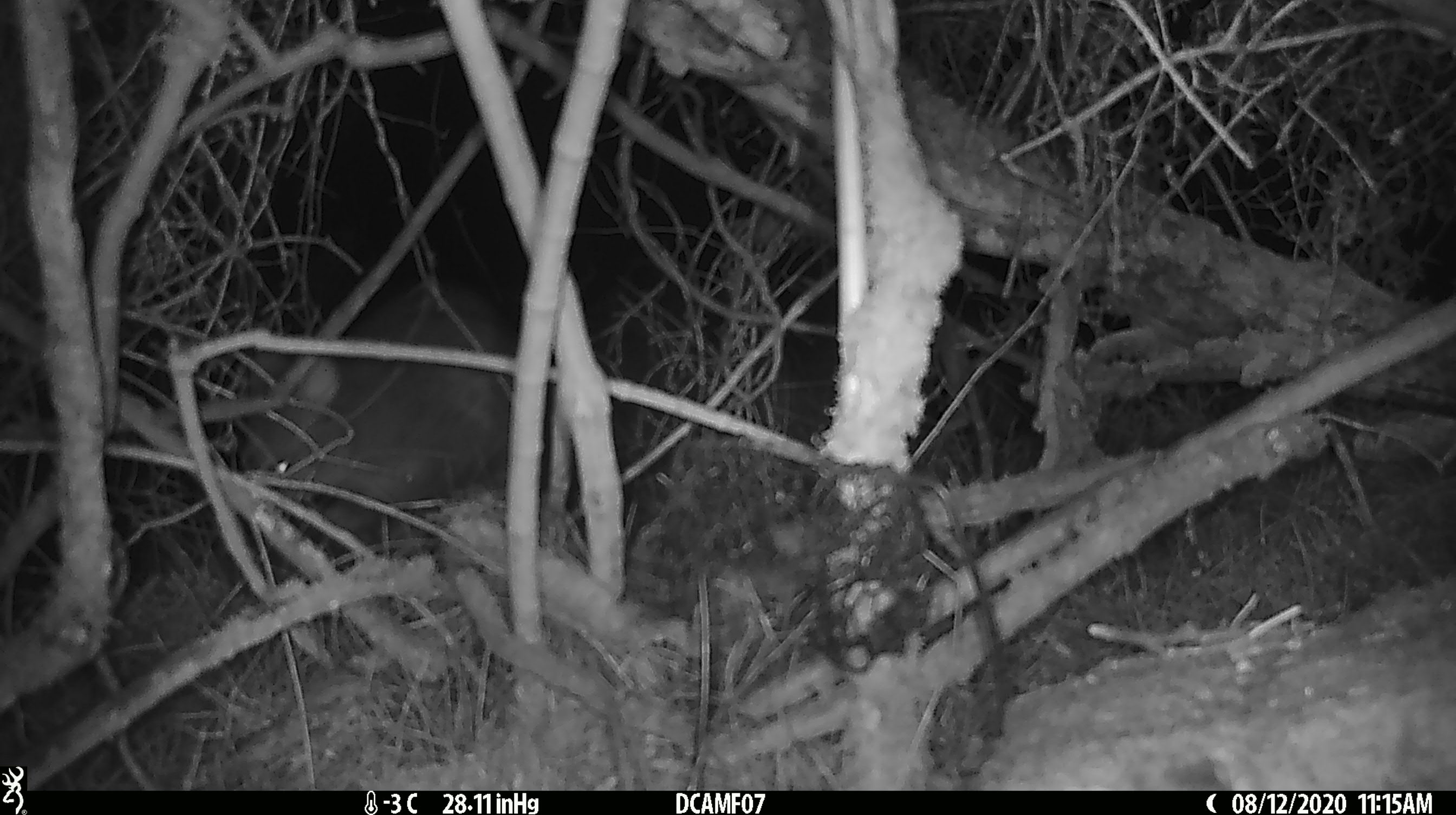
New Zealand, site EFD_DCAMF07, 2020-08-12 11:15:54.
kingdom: Animalia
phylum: Chordata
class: Mammalia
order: Diprotodontia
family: Phalangeridae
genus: Trichosurus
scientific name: Trichosurus vulpecula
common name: common brushtail possum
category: possum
Possum (common brushtail possum) (Trichosurus vulpecula).